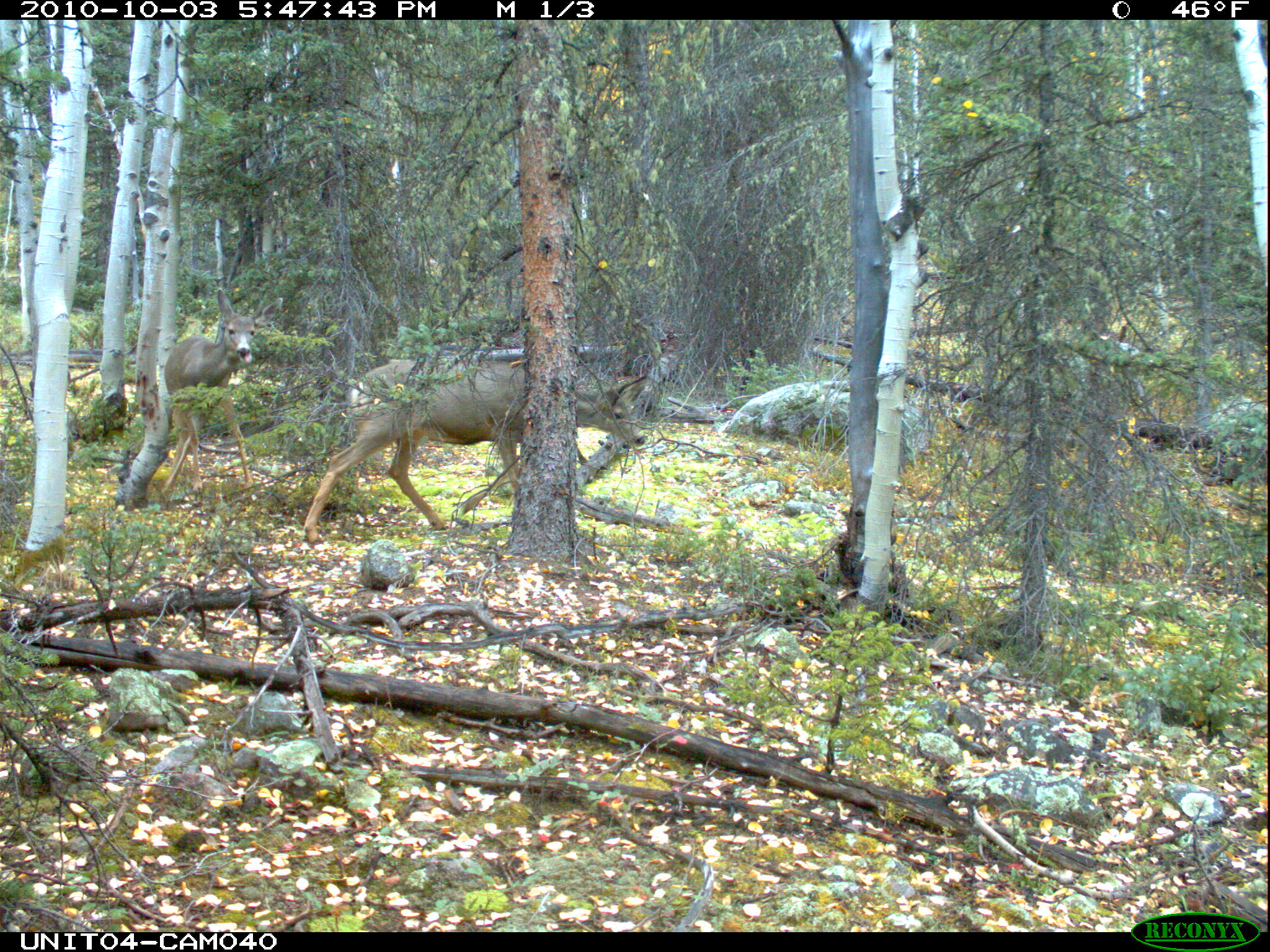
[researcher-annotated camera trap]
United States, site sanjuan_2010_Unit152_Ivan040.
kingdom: Animalia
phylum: Chordata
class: Mammalia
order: Artiodactyla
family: Cervidae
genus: Odocoileus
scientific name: Odocoileus hemionus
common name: mule deer